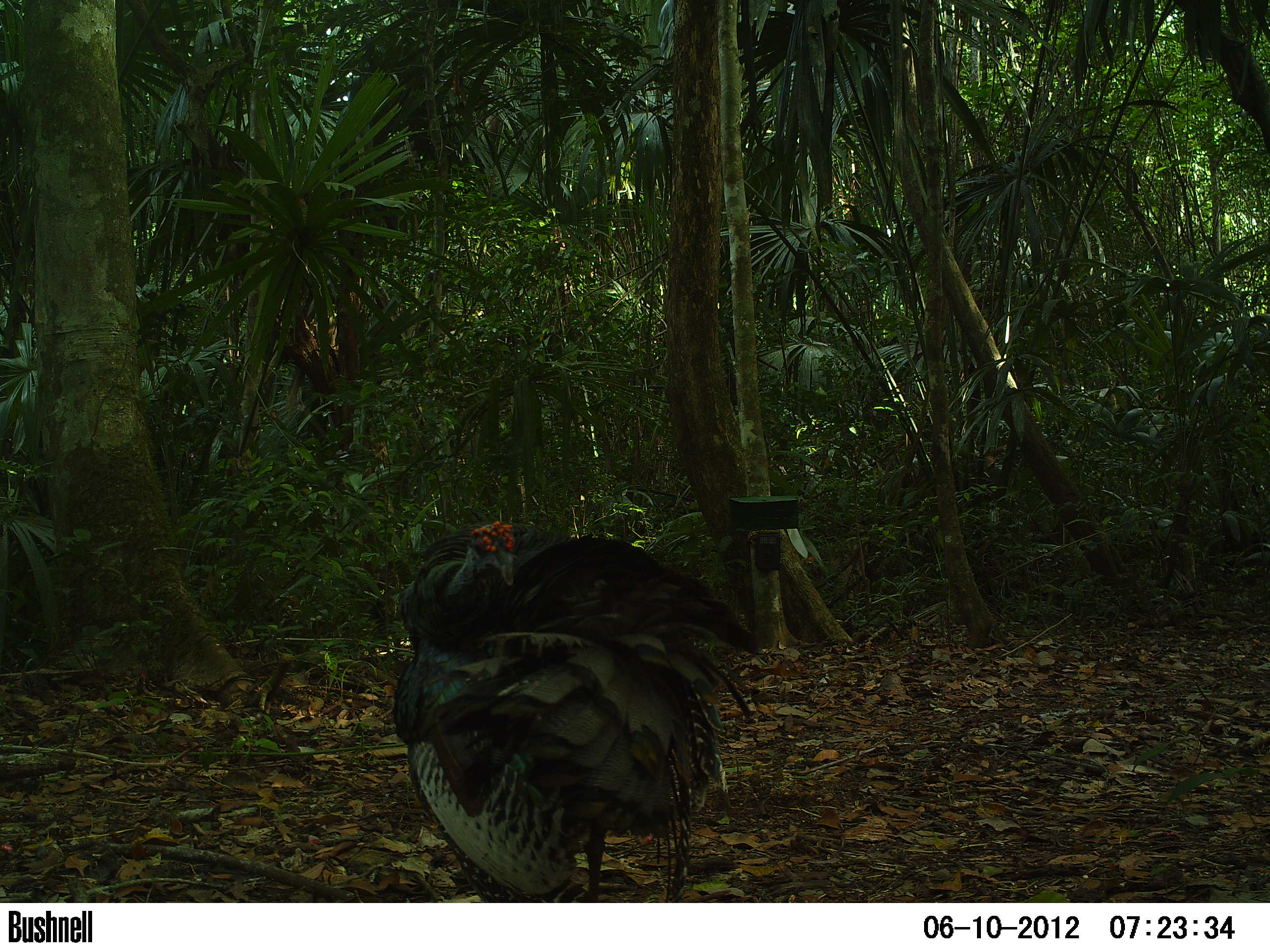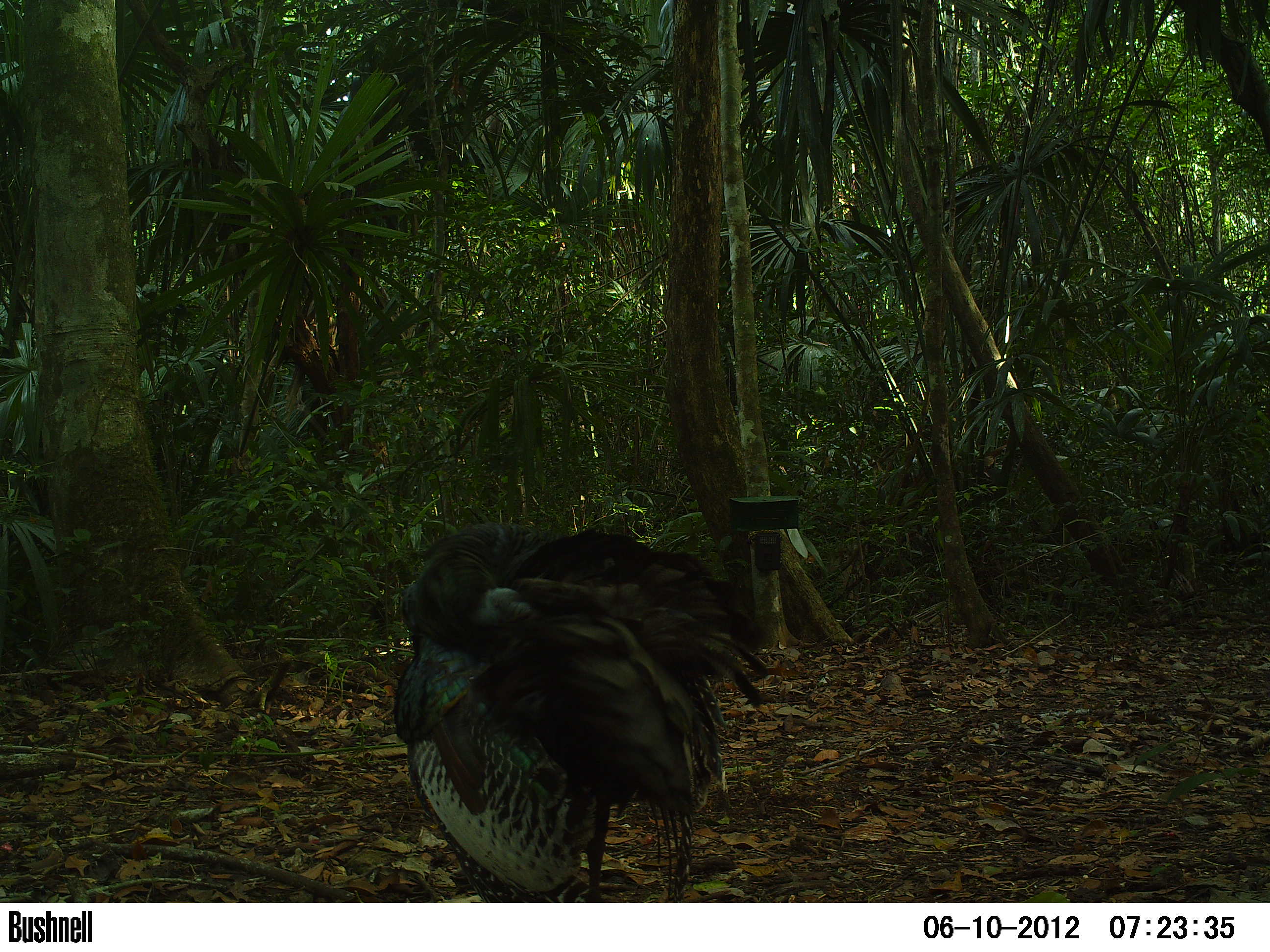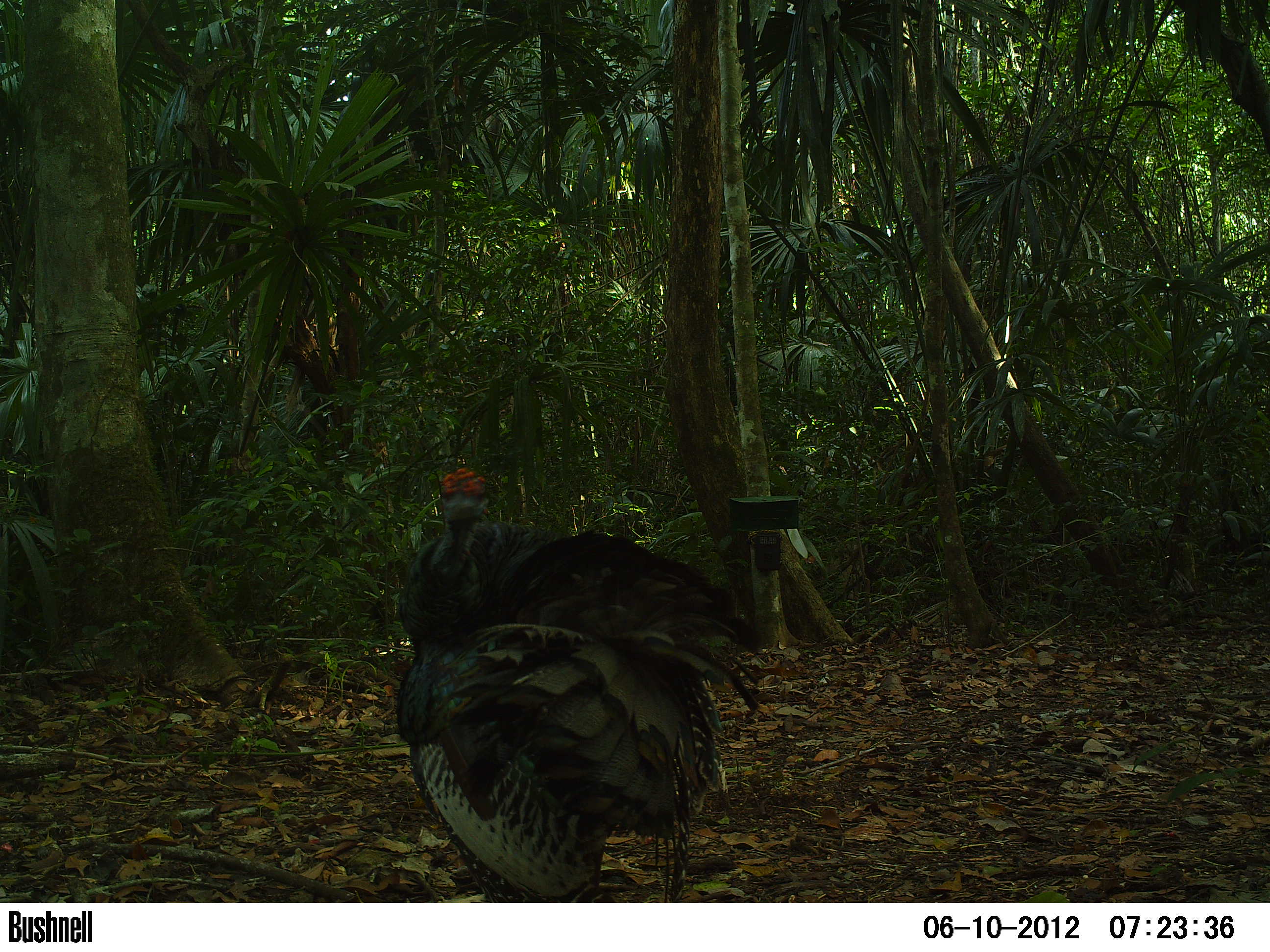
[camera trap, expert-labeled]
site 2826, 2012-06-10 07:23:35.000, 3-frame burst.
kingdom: Animalia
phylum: Chordata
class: Aves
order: Galliformes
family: Phasianidae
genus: Meleagris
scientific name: Meleagris ocellata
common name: ocellated turkey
Meleagris ocellata (ocellated turkey), count 1, age adult.